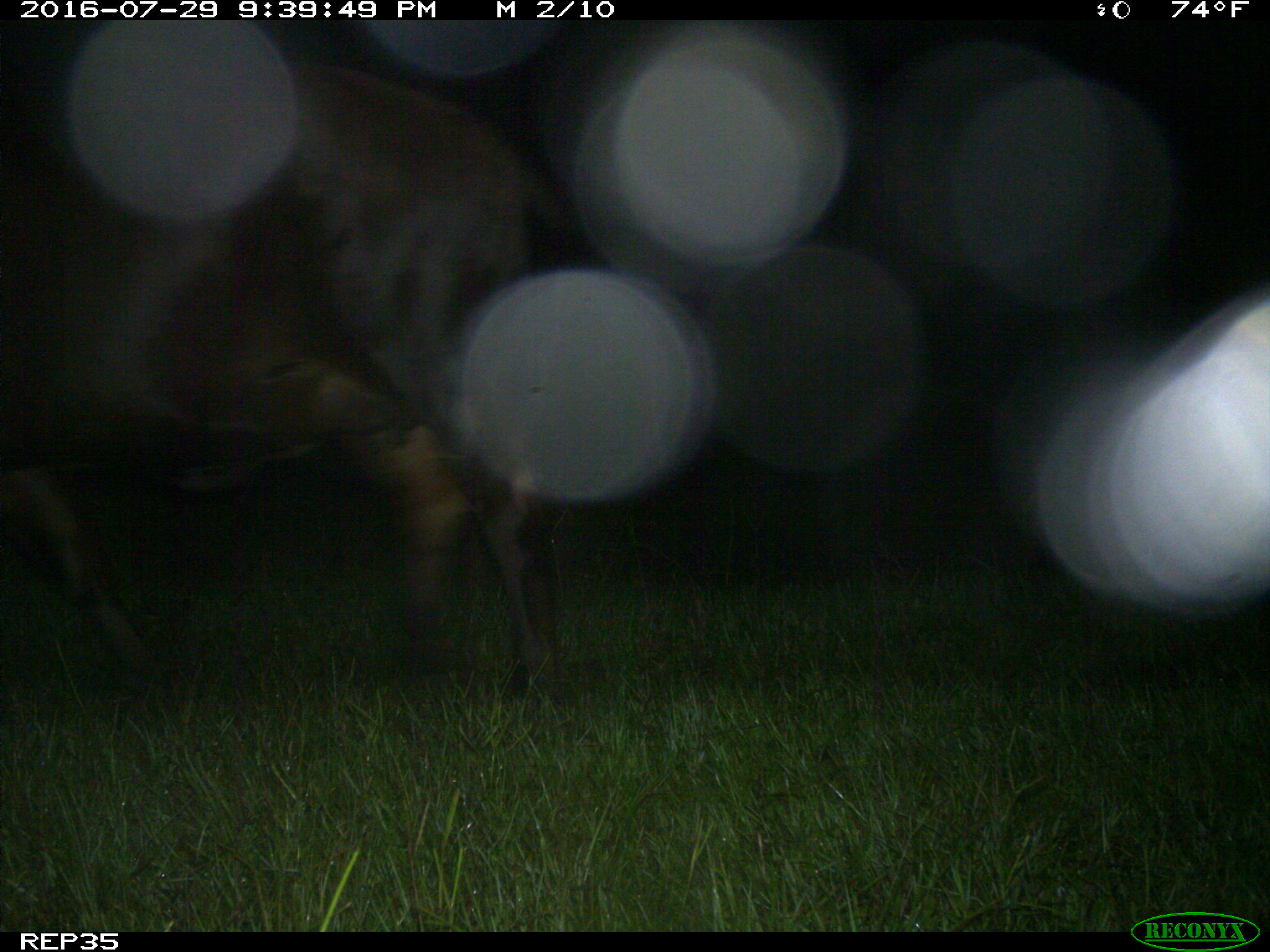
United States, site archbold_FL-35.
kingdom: Animalia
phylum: Chordata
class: Mammalia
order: Artiodactyla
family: Bovidae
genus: Bos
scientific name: Bos taurus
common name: domestic cow